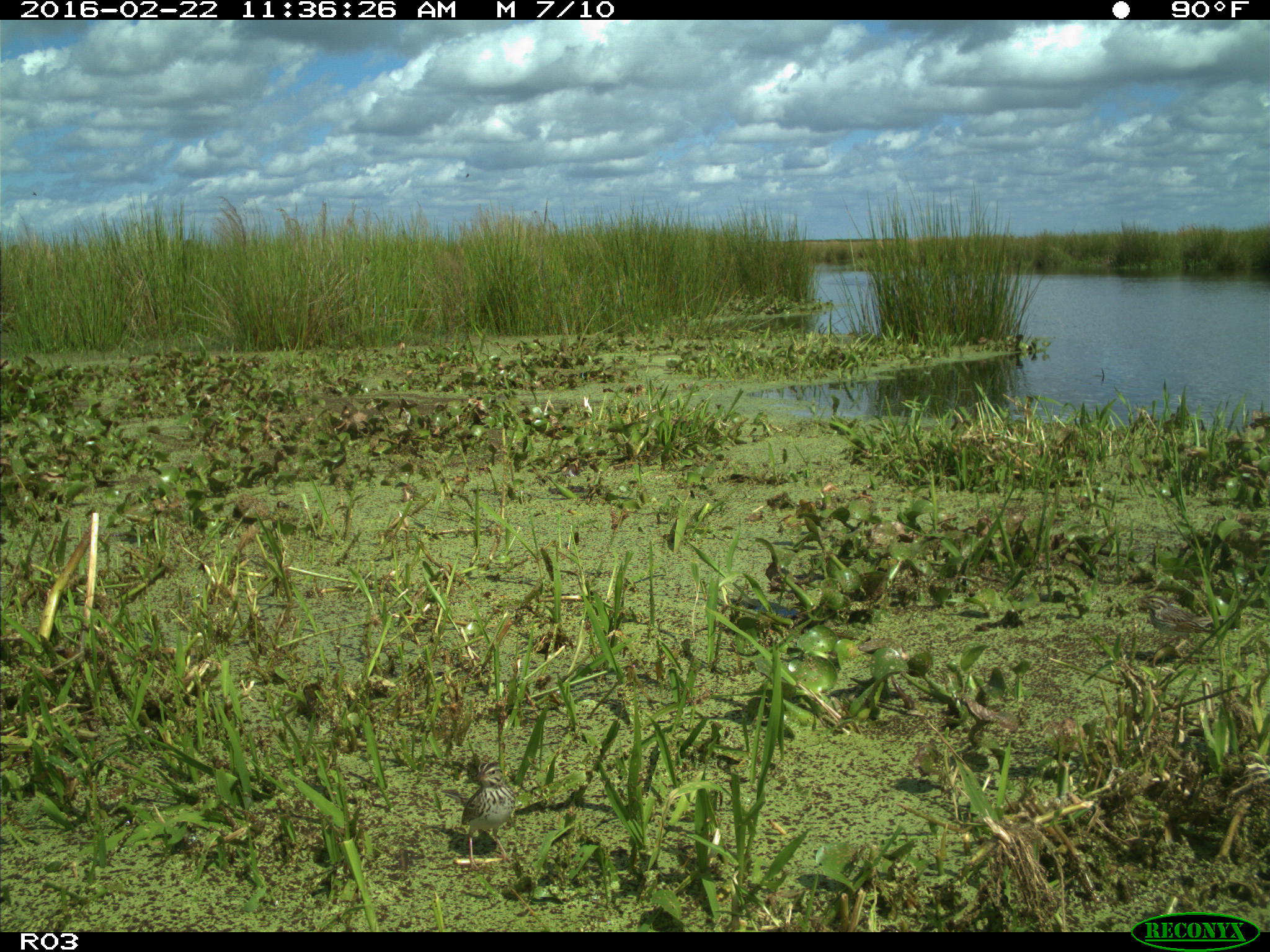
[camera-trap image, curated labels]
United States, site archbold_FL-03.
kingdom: Animalia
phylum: Chordata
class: Aves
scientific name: Aves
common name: birds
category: unidentified bird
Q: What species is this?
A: Unidentified bird (birds) (Aves).